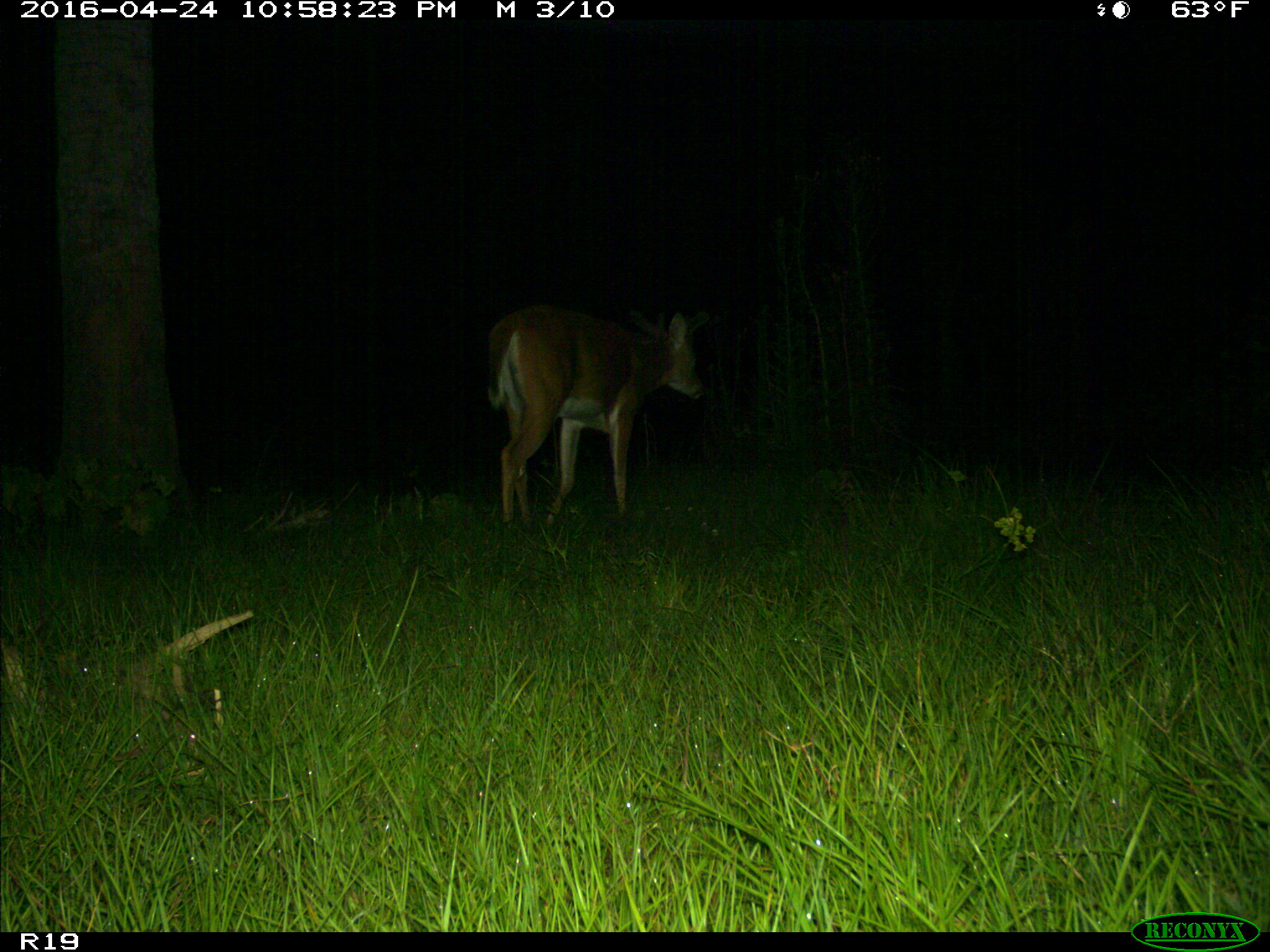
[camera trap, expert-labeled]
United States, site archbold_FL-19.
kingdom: Animalia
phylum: Chordata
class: Mammalia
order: Artiodactyla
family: Cervidae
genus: Odocoileus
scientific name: Odocoileus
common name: deer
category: unidentified deer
Unidentified deer (deer) (Odocoileus).